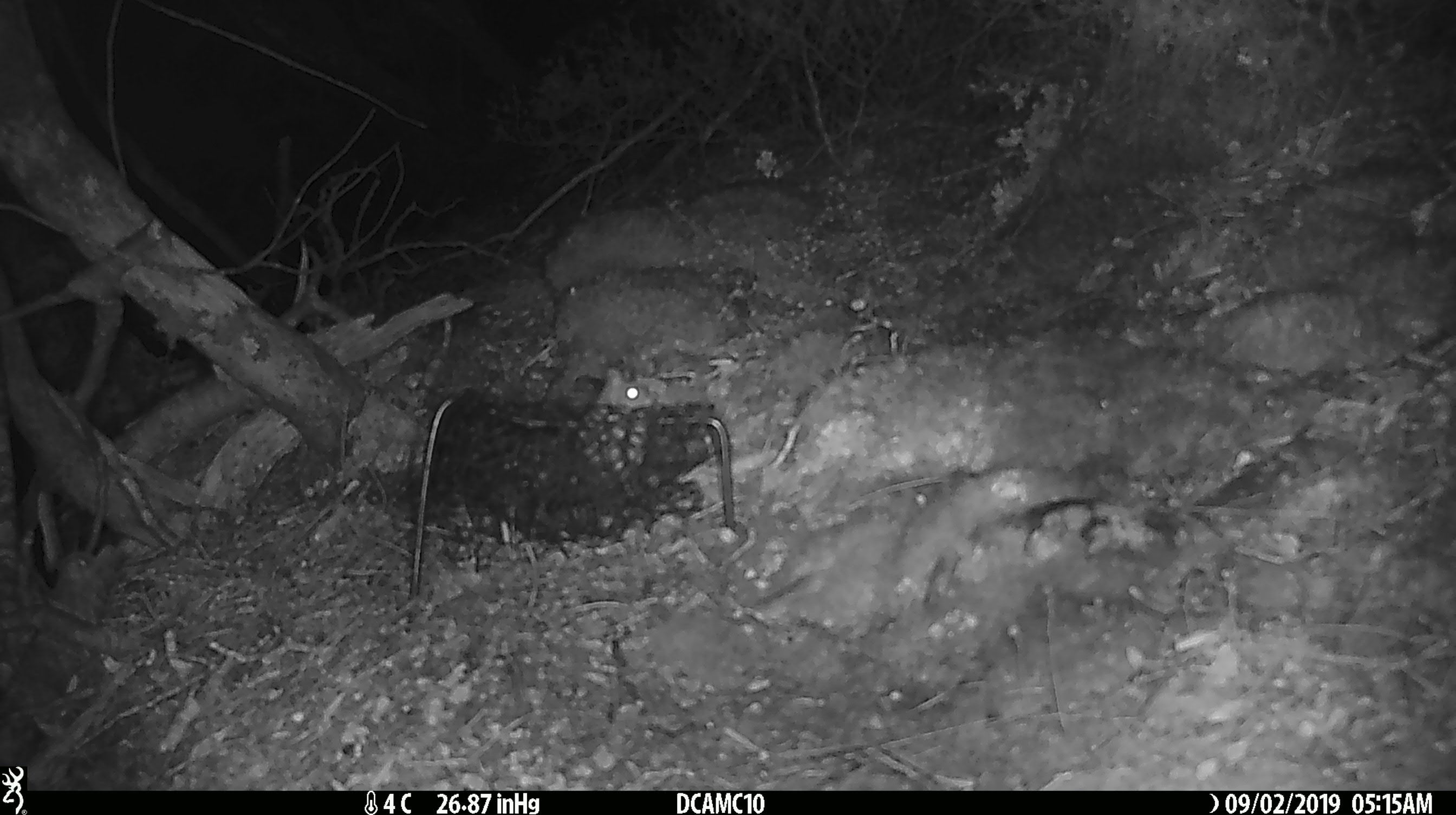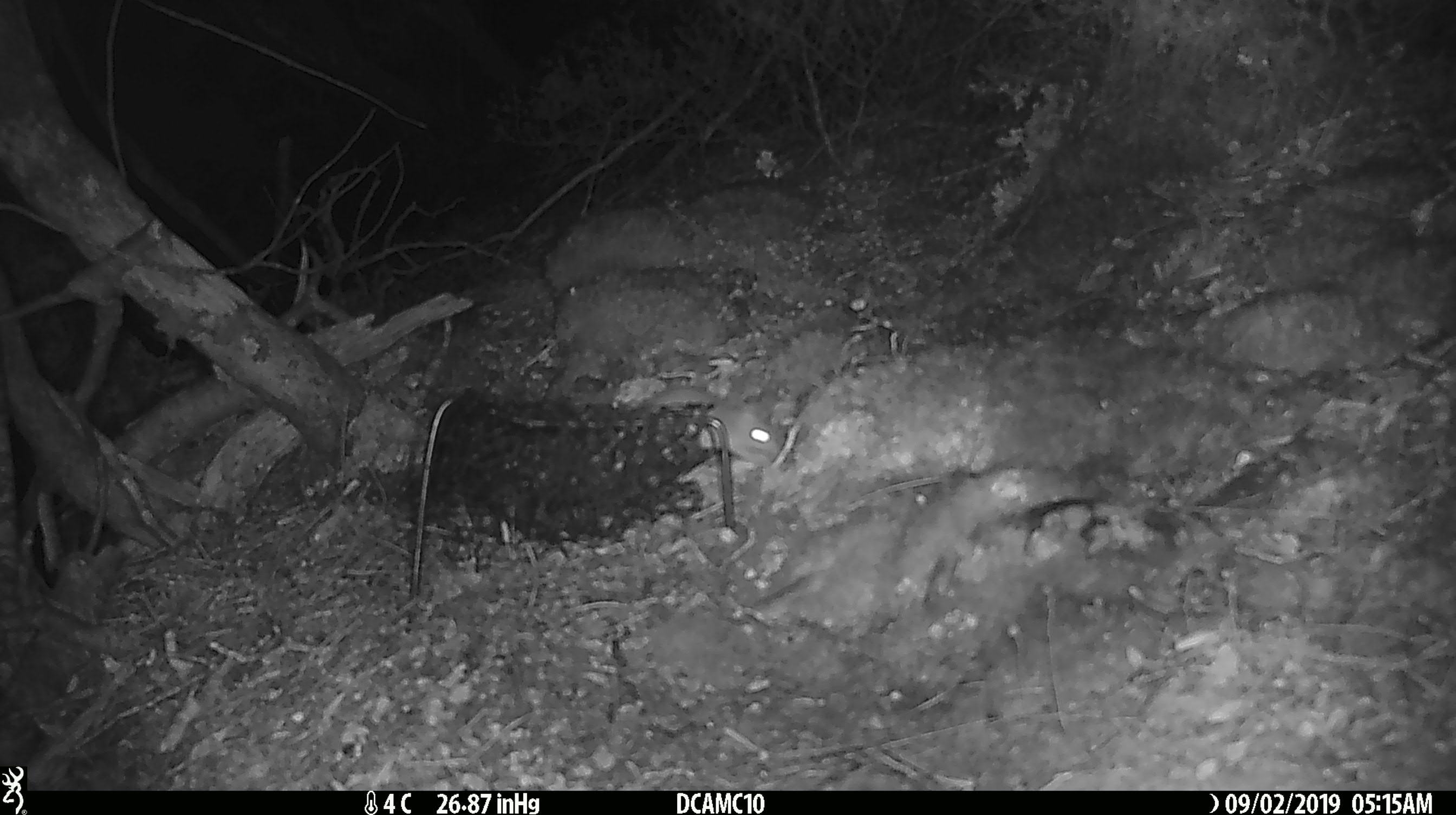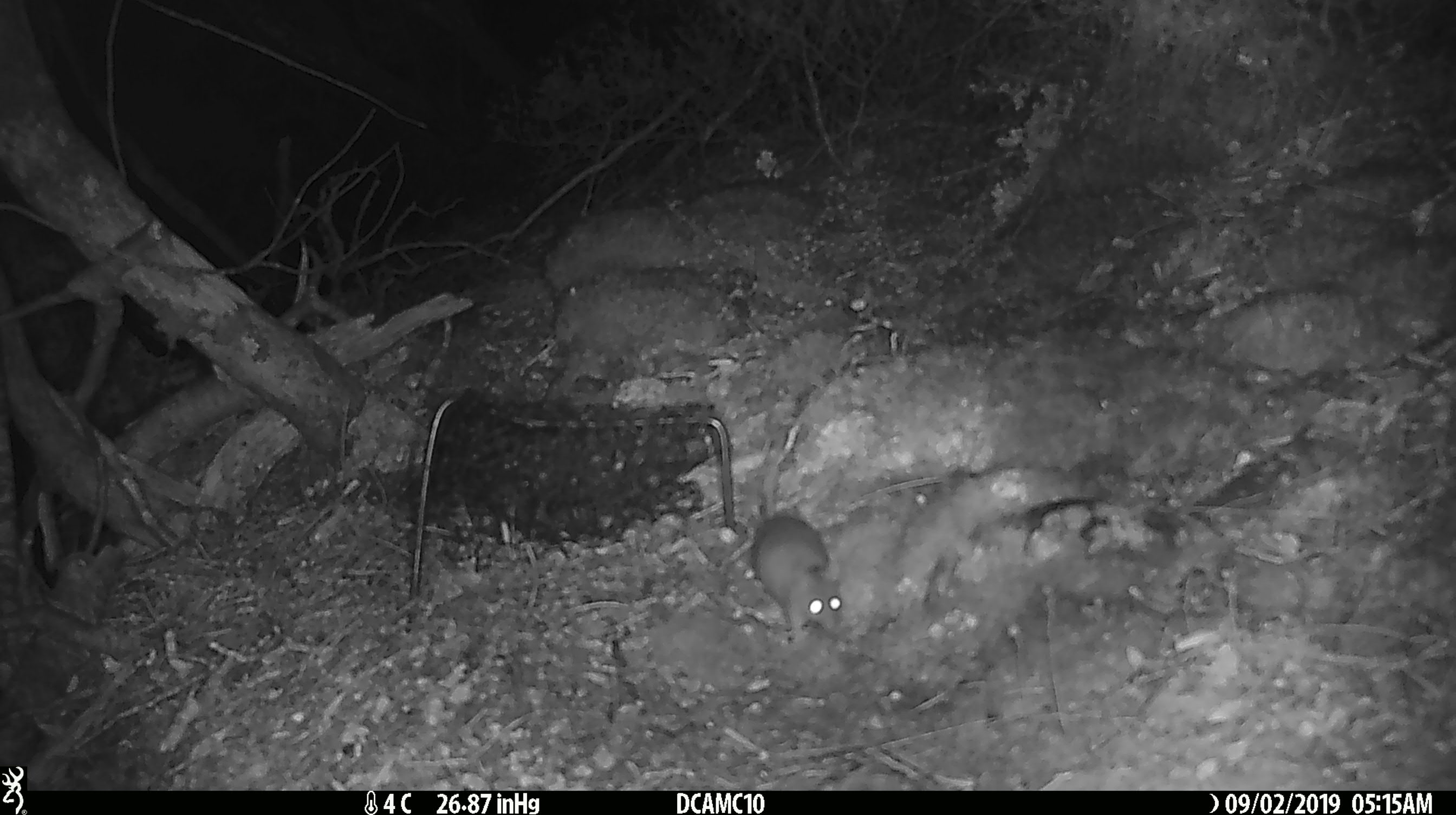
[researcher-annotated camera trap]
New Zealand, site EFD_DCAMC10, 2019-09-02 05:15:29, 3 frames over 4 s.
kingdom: Animalia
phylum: Chordata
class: Mammalia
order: Rodentia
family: Muridae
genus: Mus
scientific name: Mus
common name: mouse